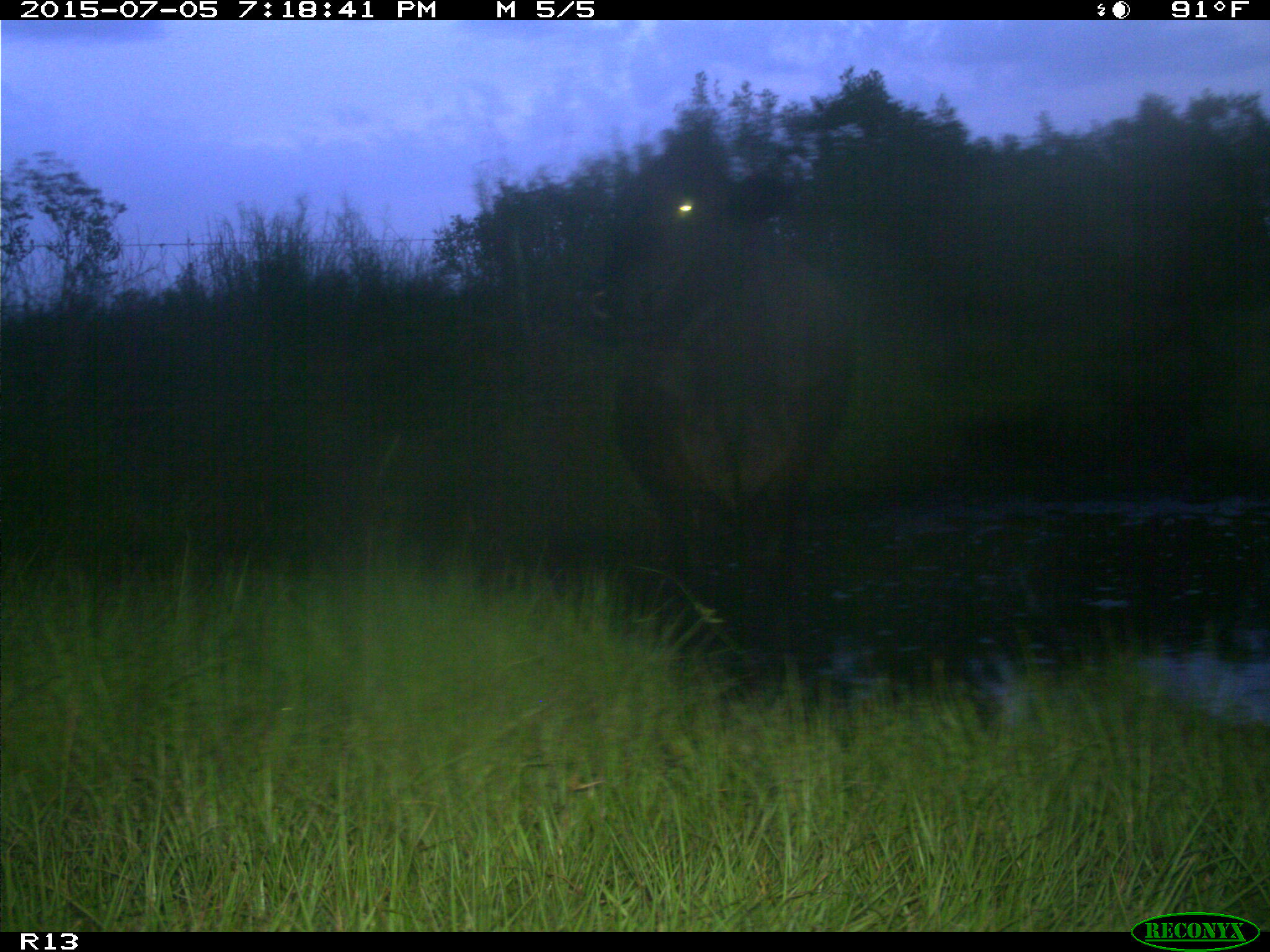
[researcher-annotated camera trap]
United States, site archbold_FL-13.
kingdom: Animalia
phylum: Chordata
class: Mammalia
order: Artiodactyla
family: Bovidae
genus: Bos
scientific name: Bos taurus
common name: domestic cow